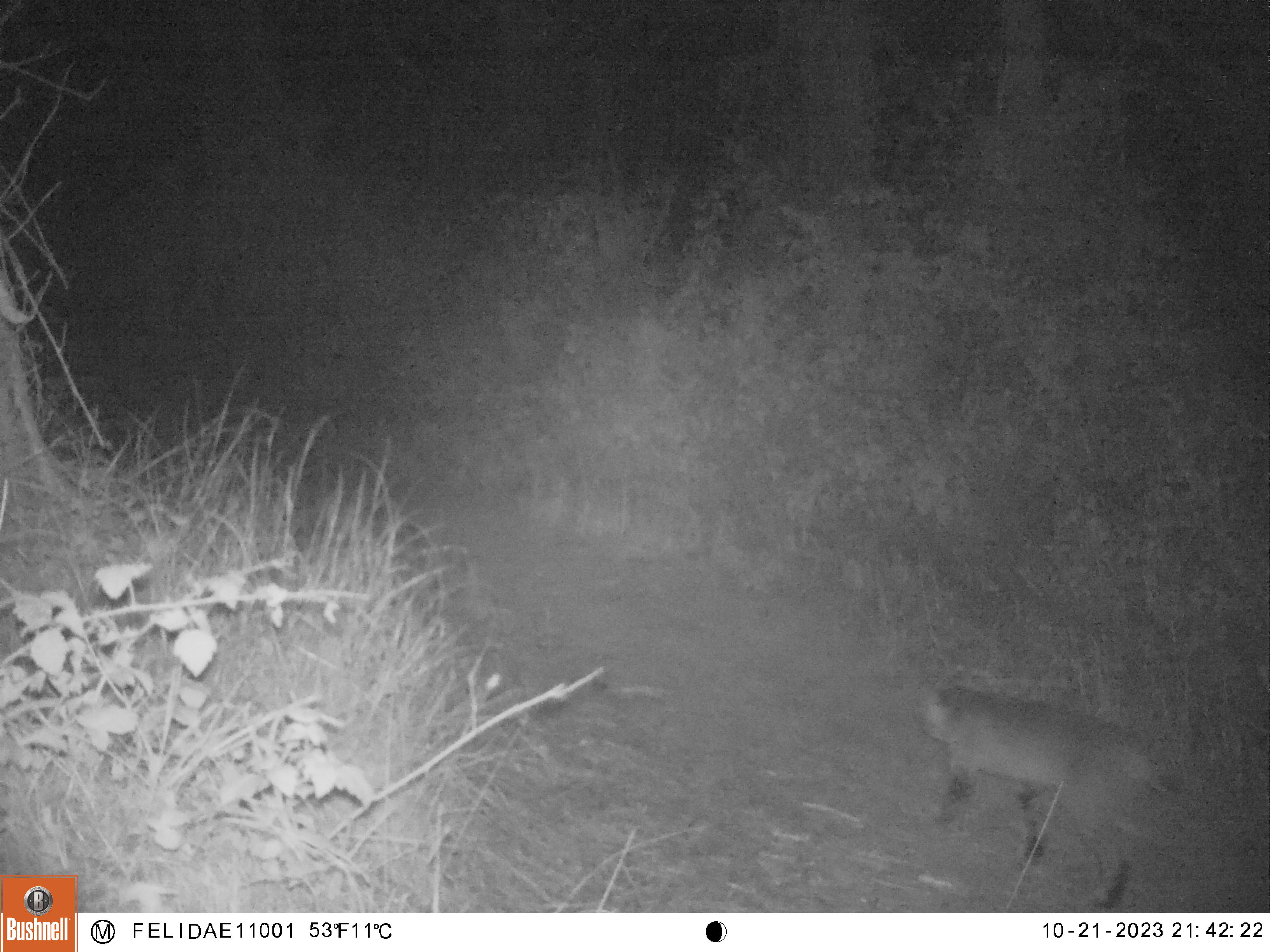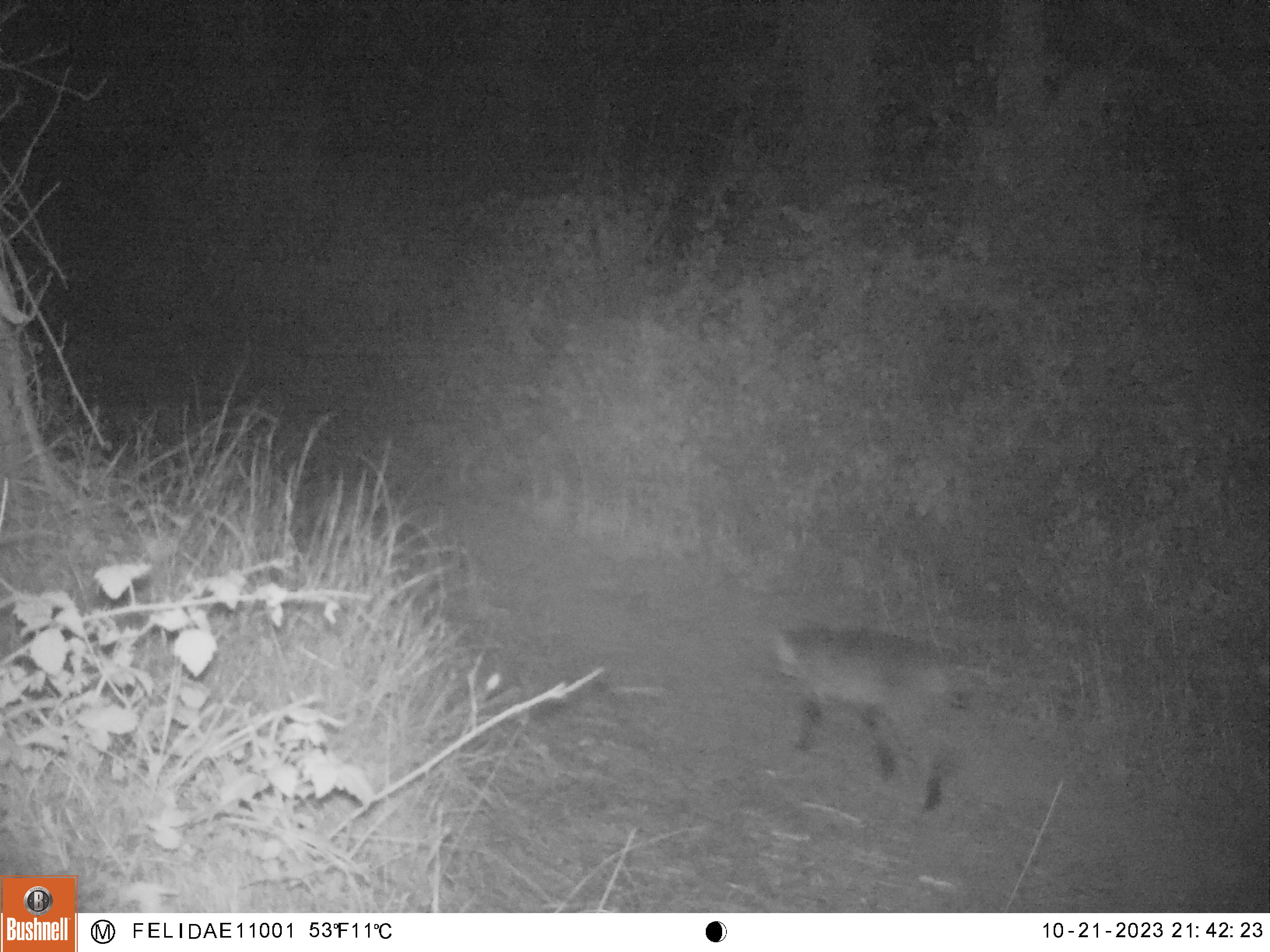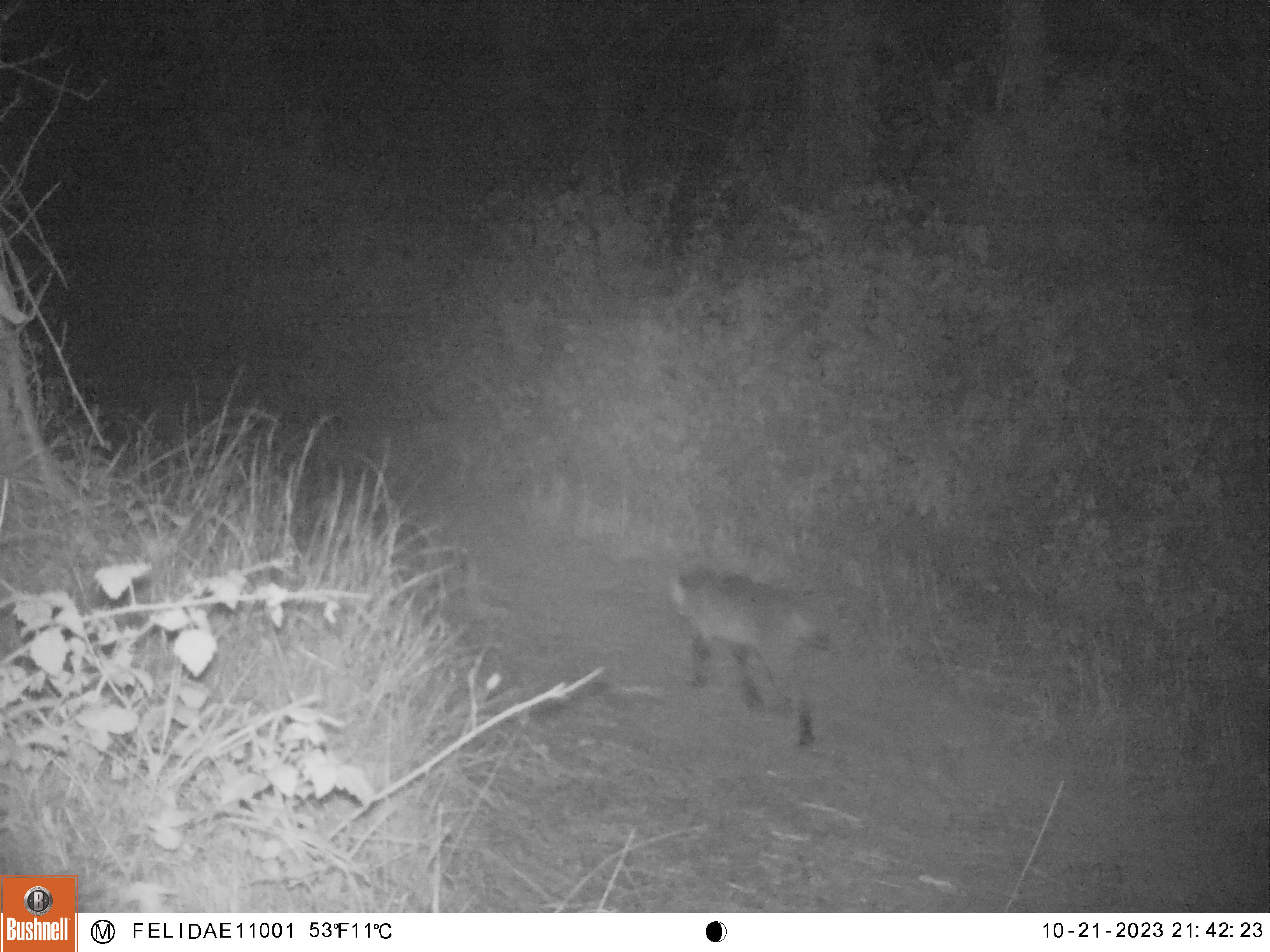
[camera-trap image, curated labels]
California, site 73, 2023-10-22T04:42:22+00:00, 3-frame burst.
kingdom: Animalia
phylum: Chordata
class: Mammalia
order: Carnivora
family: Felidae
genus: Lynx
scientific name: Lynx rufus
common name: bobcat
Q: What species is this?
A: Bobcat (Lynx rufus).